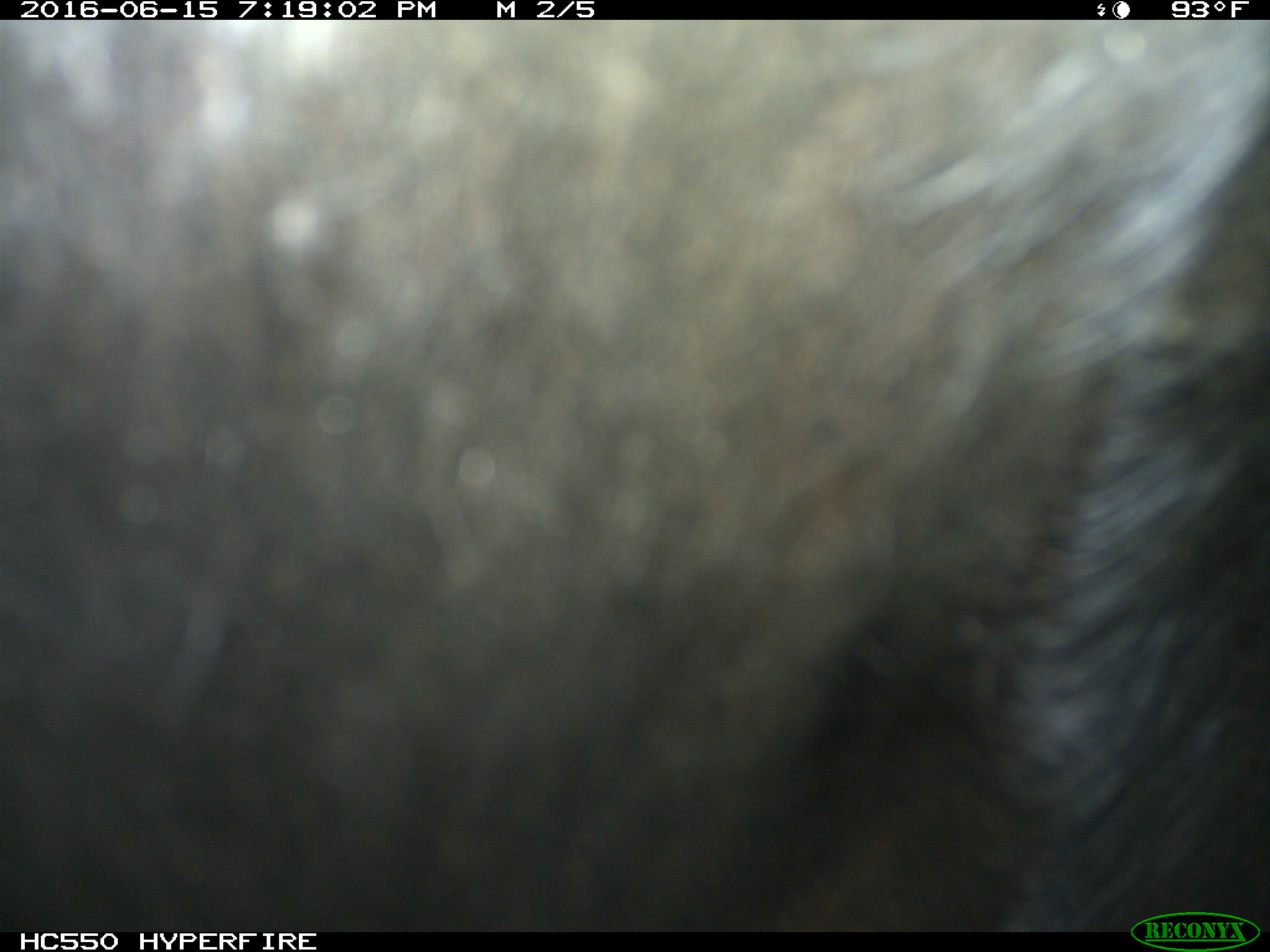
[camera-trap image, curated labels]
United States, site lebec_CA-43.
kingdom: Animalia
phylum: Chordata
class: Mammalia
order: Artiodactyla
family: Bovidae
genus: Bos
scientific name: Bos taurus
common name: domestic cow